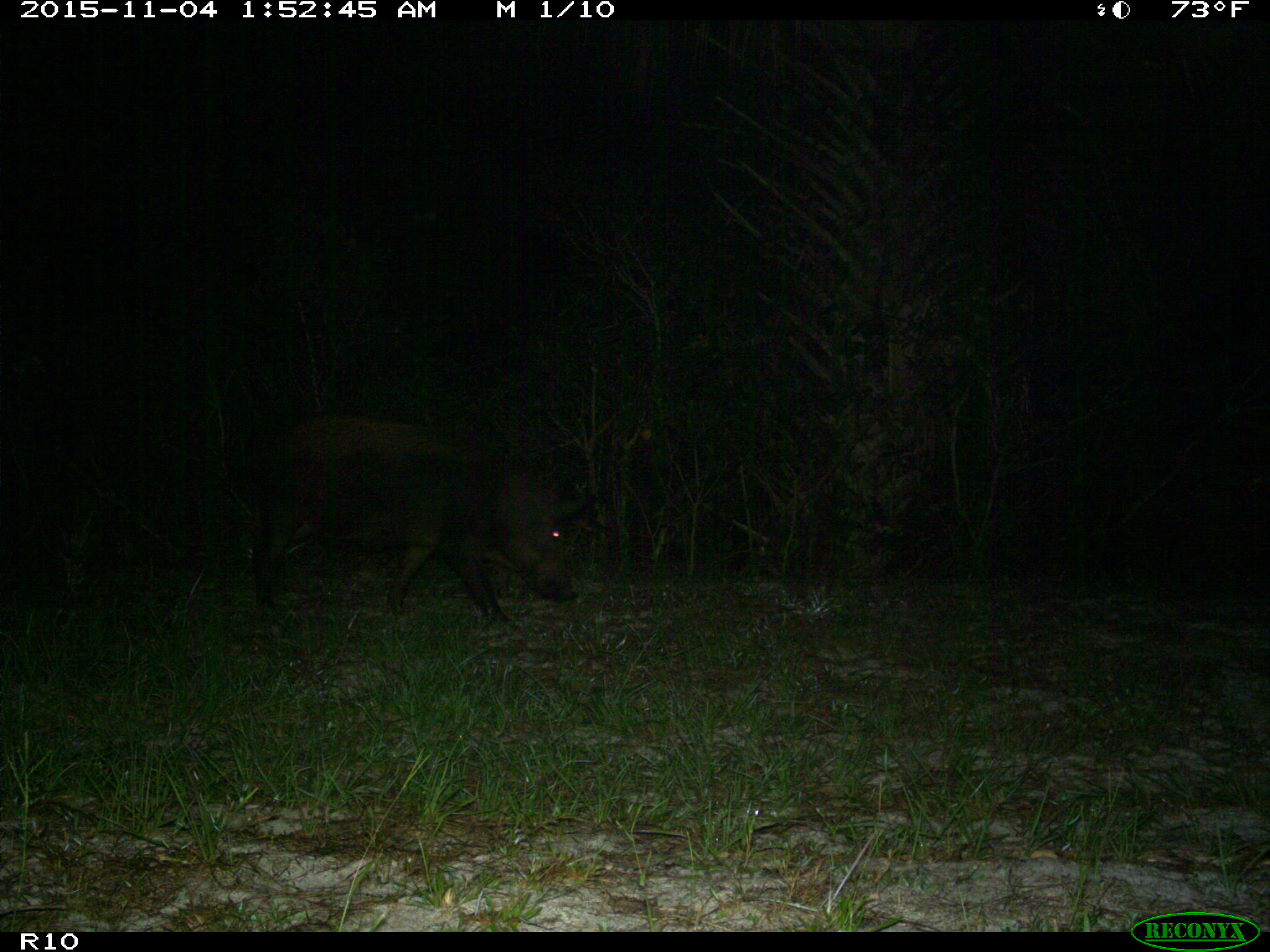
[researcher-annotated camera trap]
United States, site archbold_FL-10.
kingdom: Animalia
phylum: Chordata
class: Mammalia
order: Artiodactyla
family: Suidae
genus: Sus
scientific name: Sus scrofa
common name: wild boar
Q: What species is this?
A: Sus scrofa (wild boar).